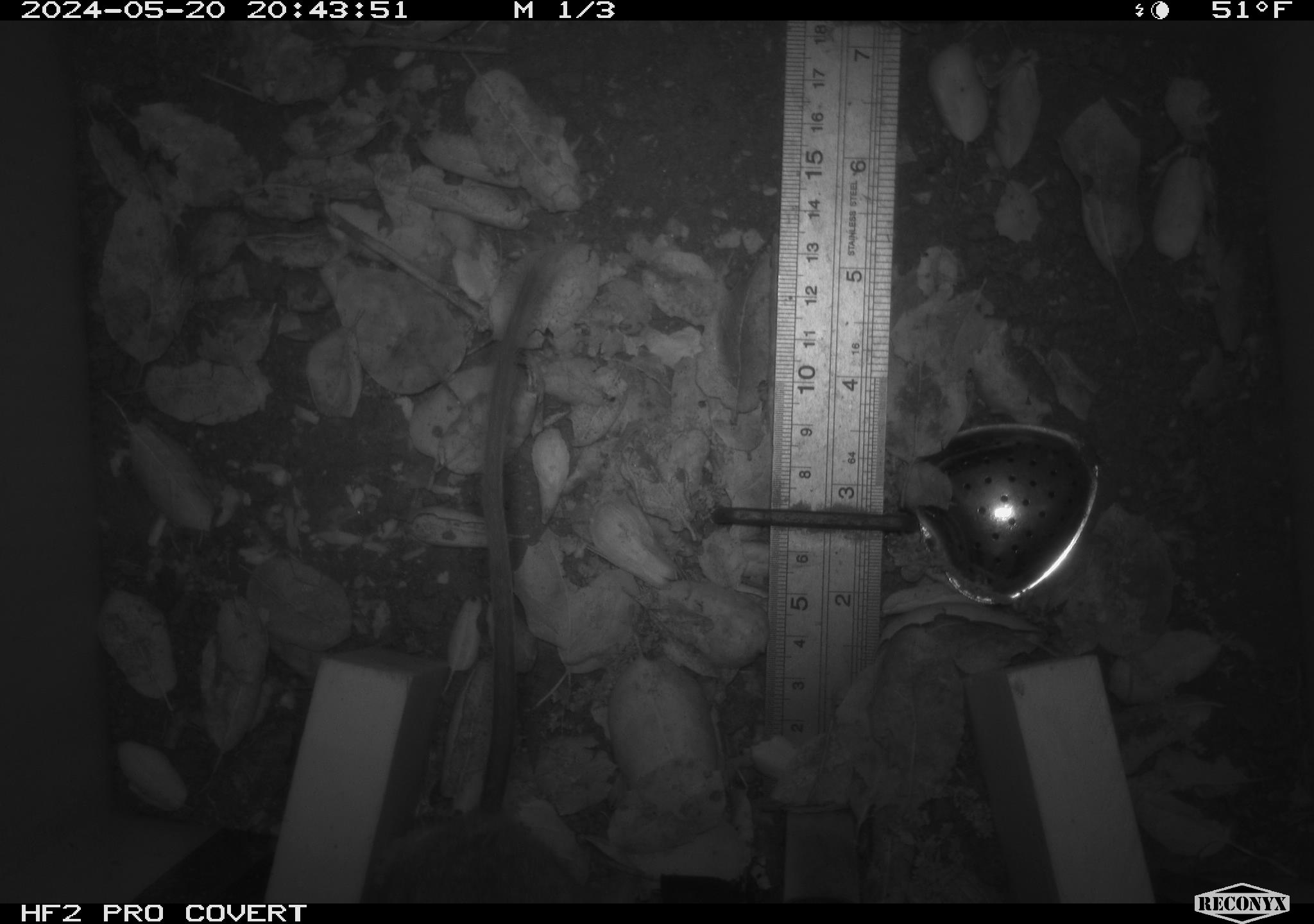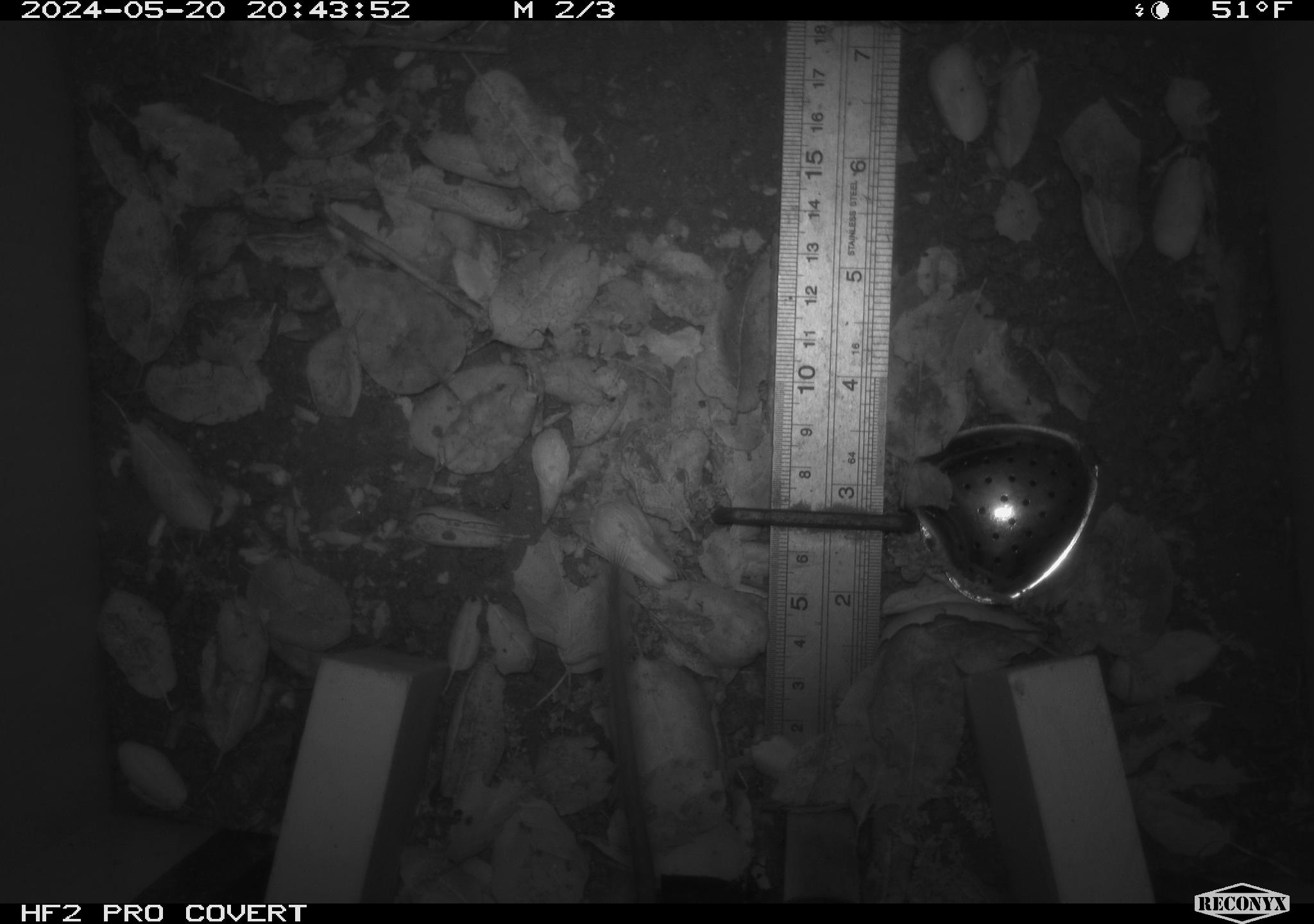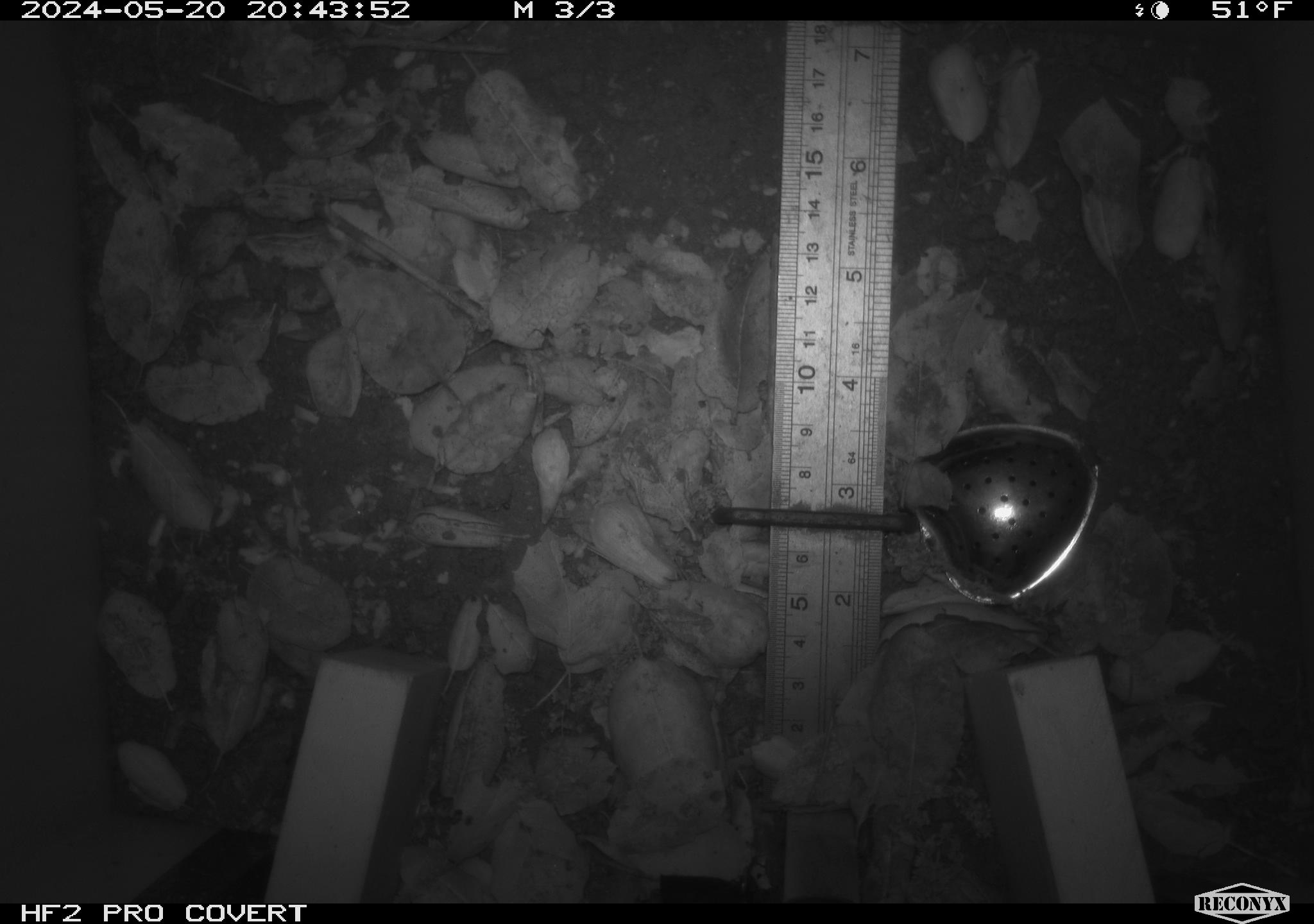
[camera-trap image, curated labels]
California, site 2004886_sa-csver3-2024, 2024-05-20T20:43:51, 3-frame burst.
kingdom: Animalia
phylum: Chordata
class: Mammalia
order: Rodentia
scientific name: Rodentia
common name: rodent